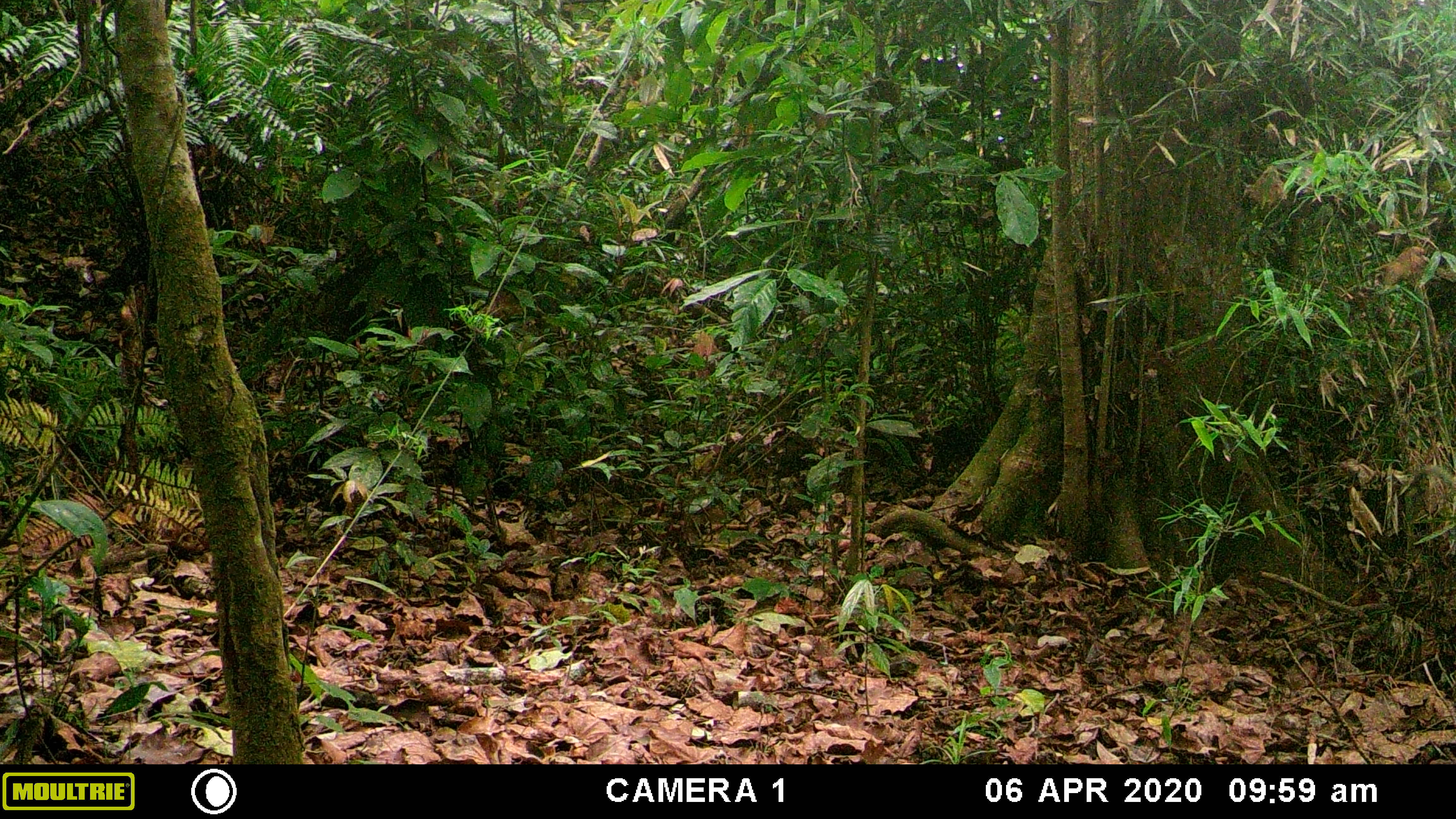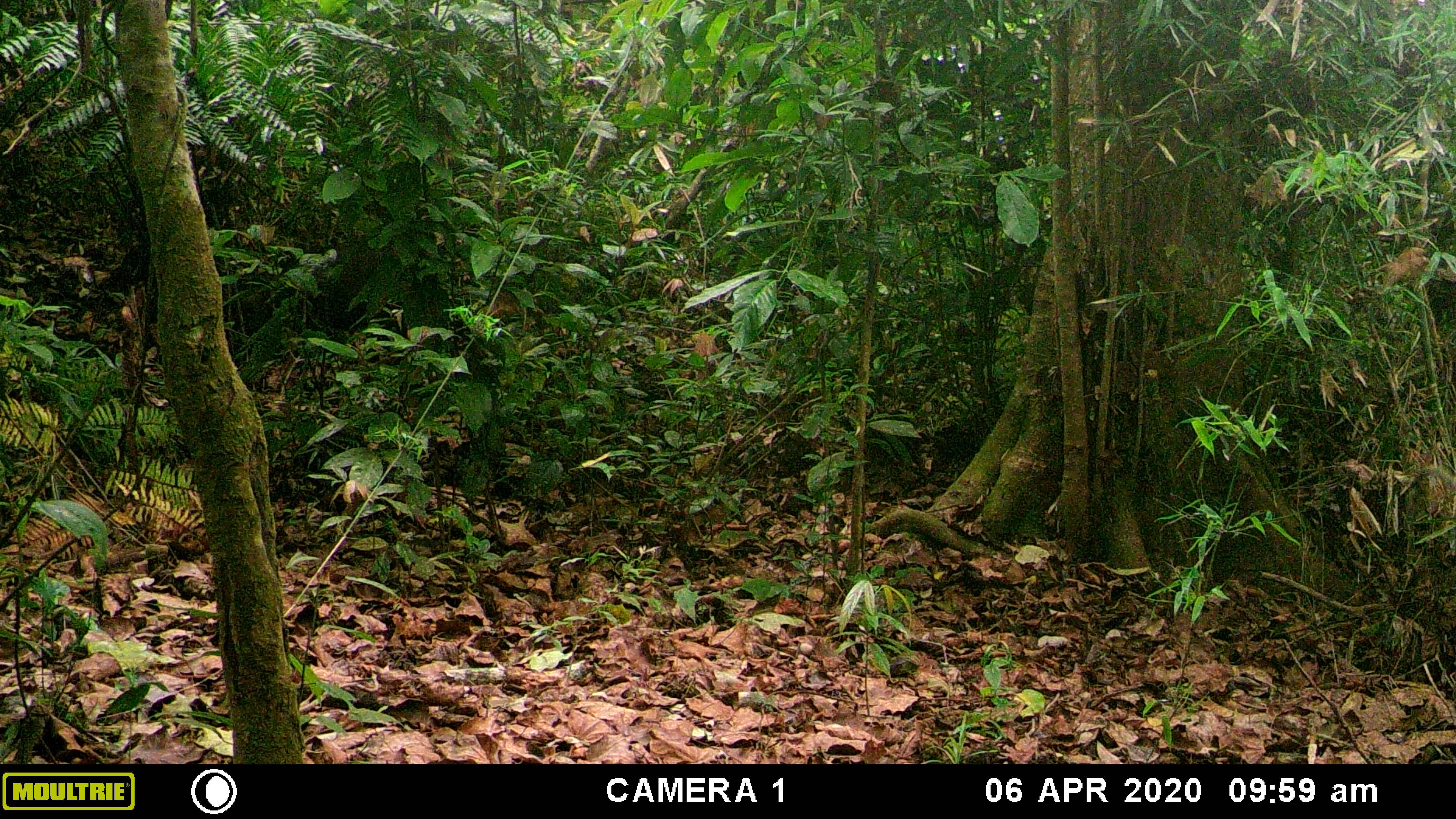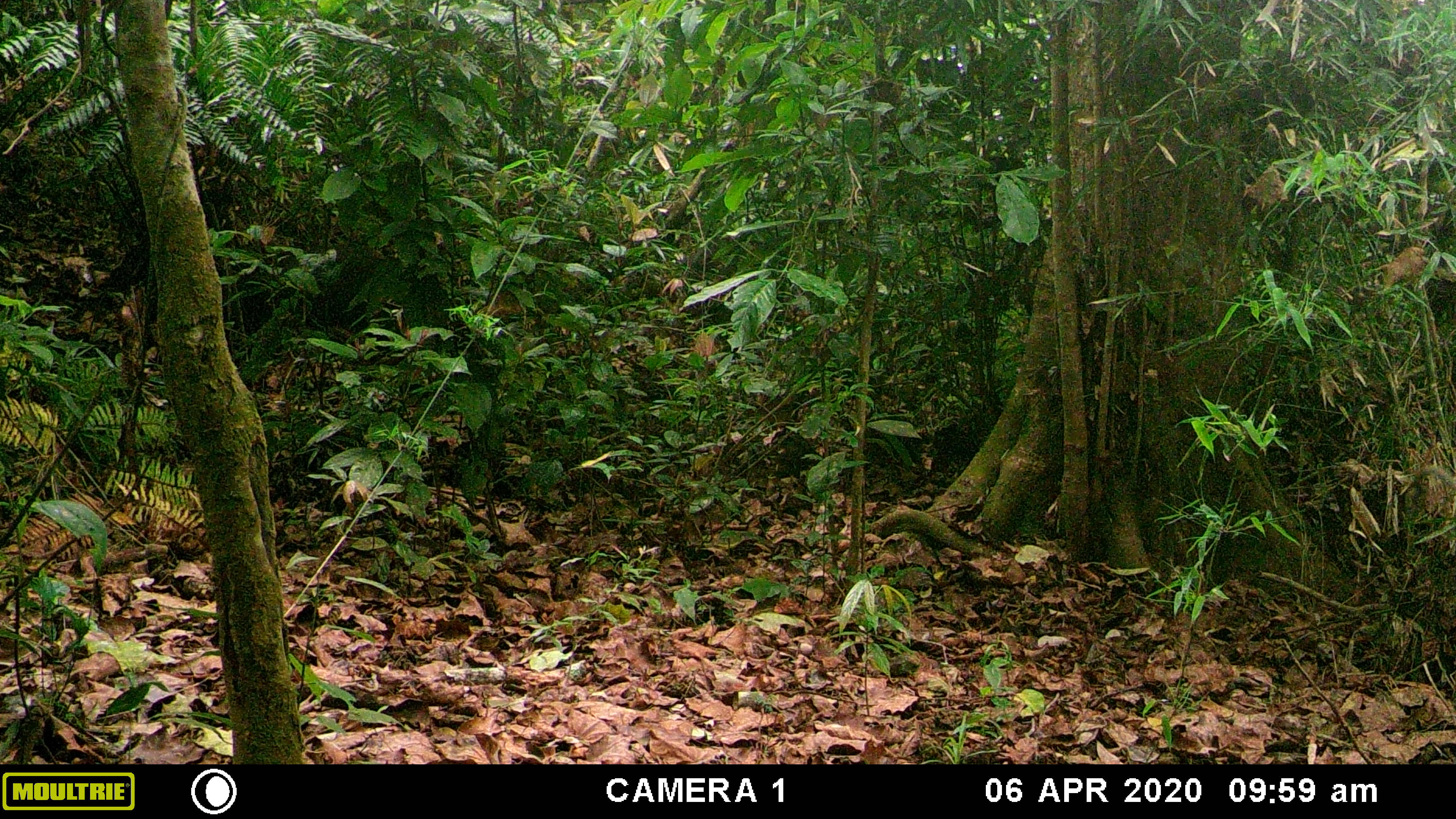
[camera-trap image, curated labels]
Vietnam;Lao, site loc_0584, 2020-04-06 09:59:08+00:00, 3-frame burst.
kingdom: Animalia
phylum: Chordata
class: Mammalia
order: Artiodactyla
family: Suidae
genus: Sus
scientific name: Sus scrofa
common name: eurasian wild pig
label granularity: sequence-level